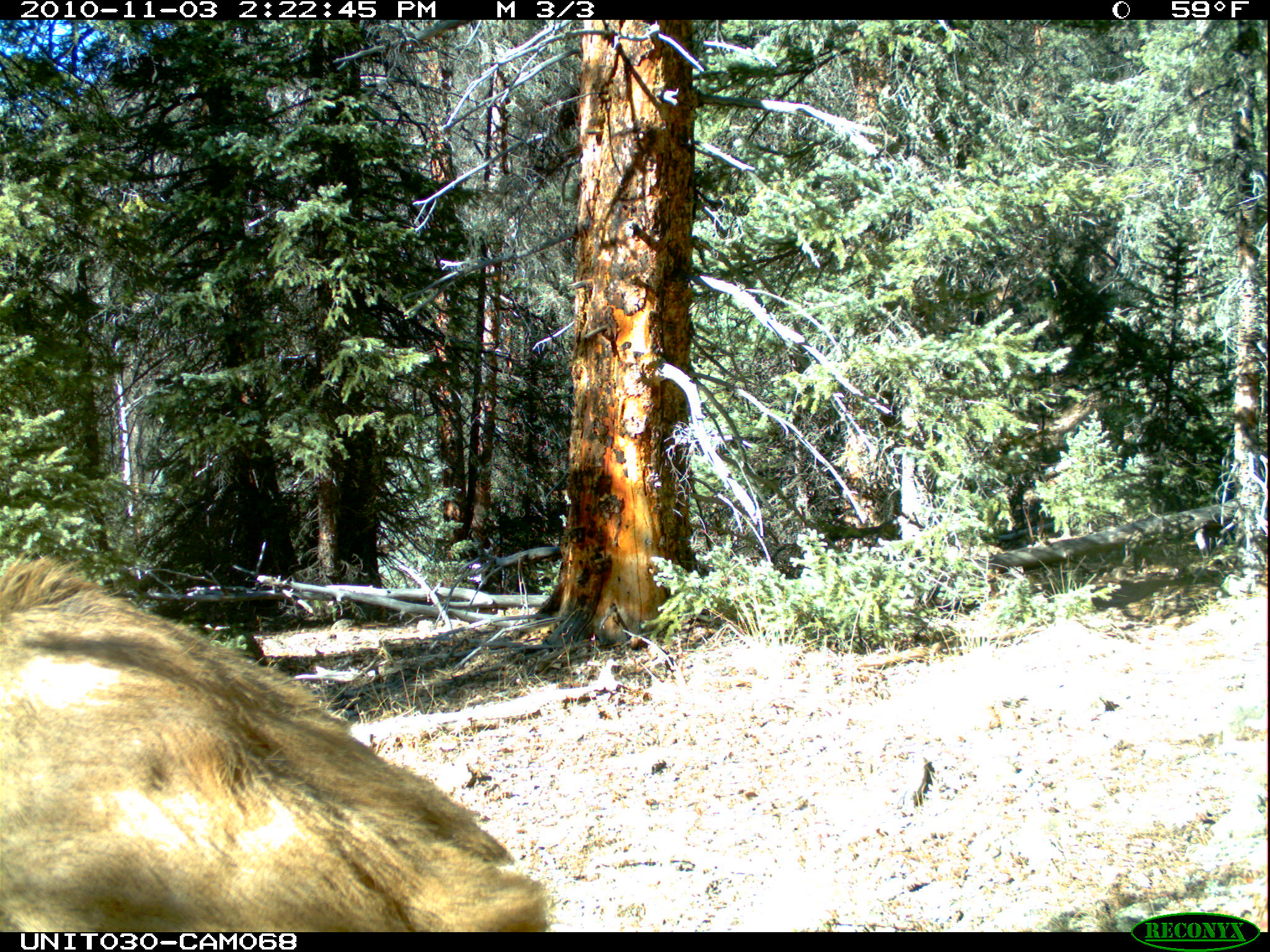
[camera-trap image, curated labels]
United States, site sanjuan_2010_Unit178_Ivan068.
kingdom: Animalia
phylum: Chordata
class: Mammalia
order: Artiodactyla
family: Cervidae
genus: Cervus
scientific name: Cervus elaphus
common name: red deer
Cervus elaphus (red deer).